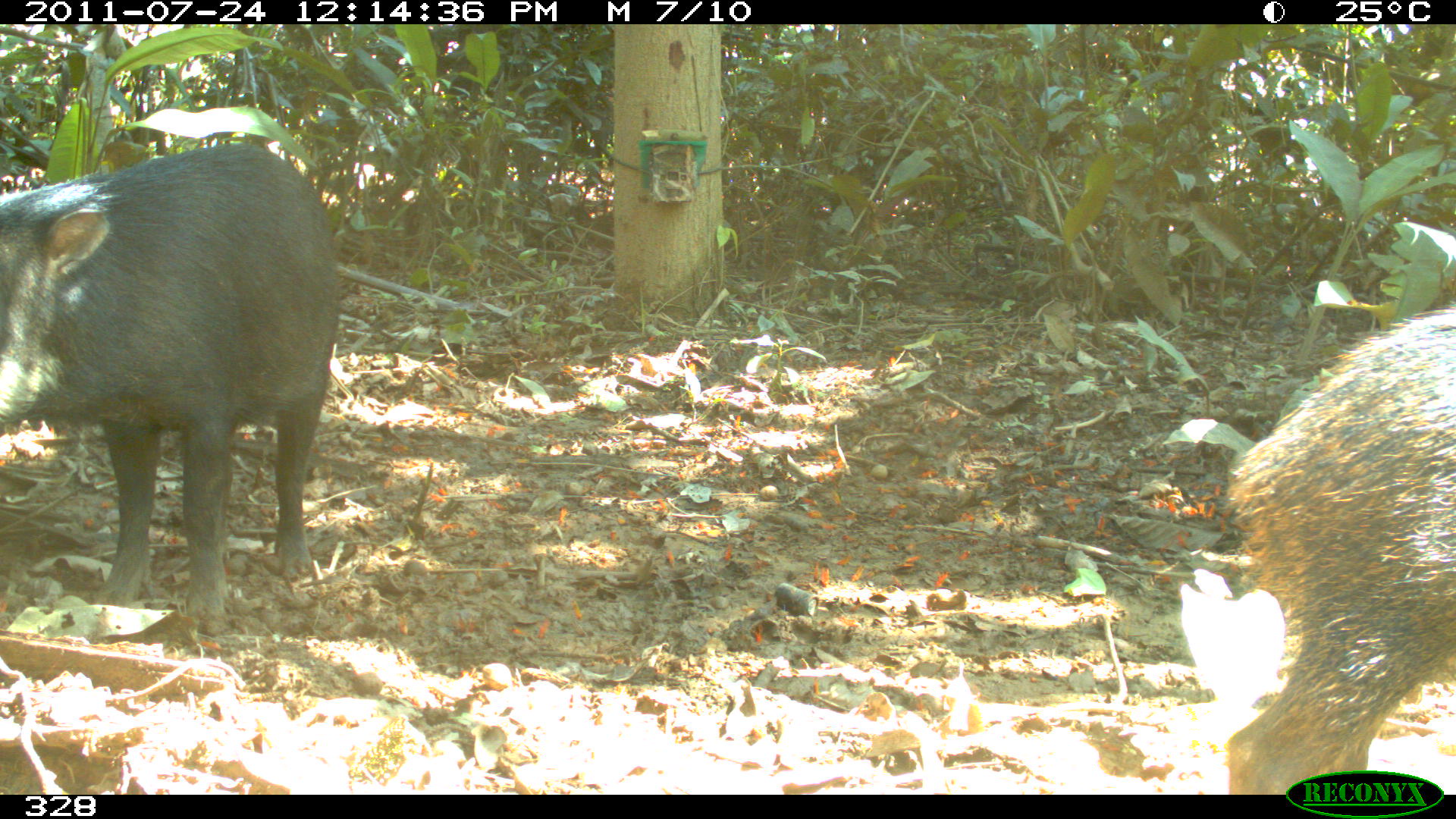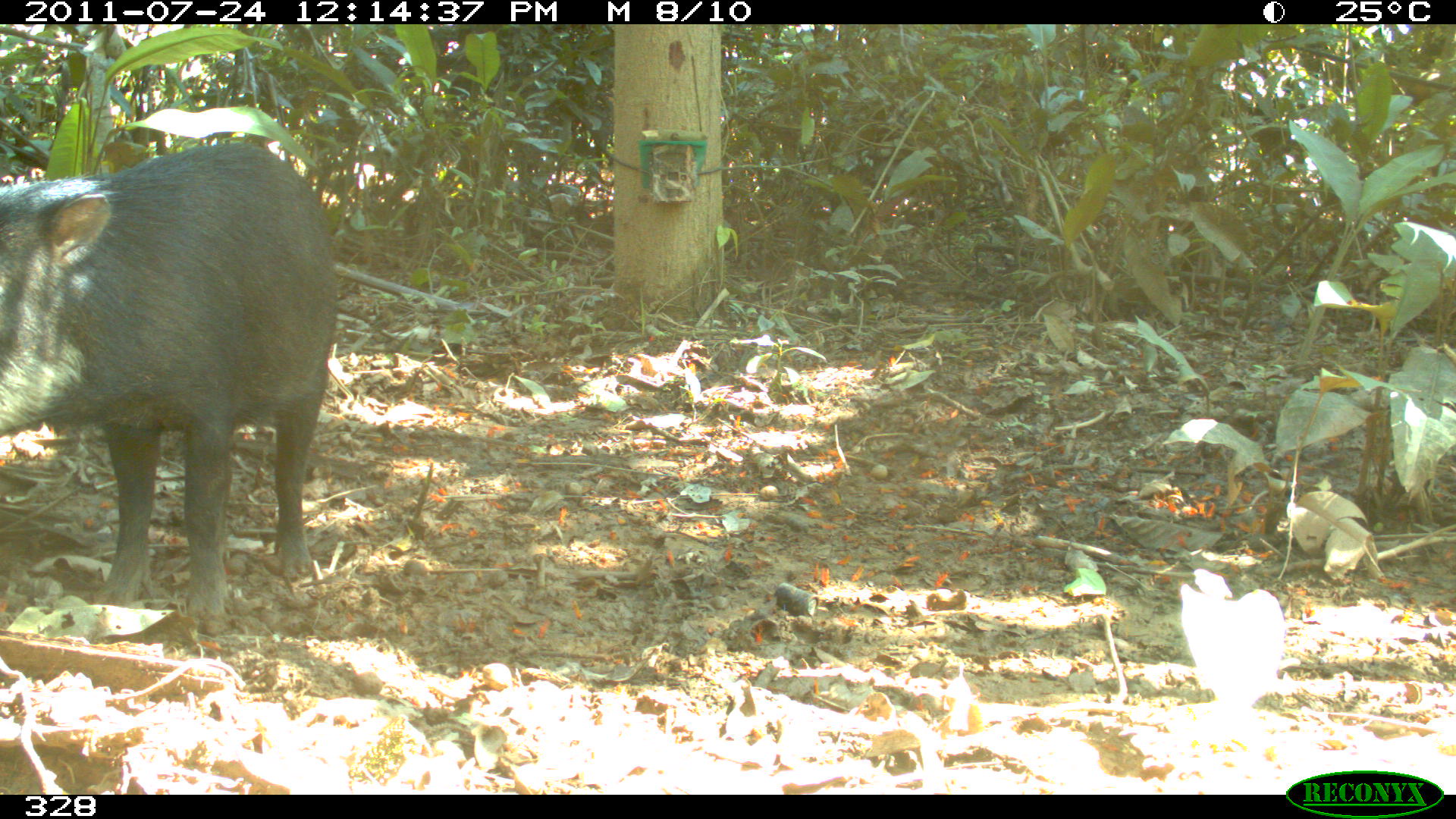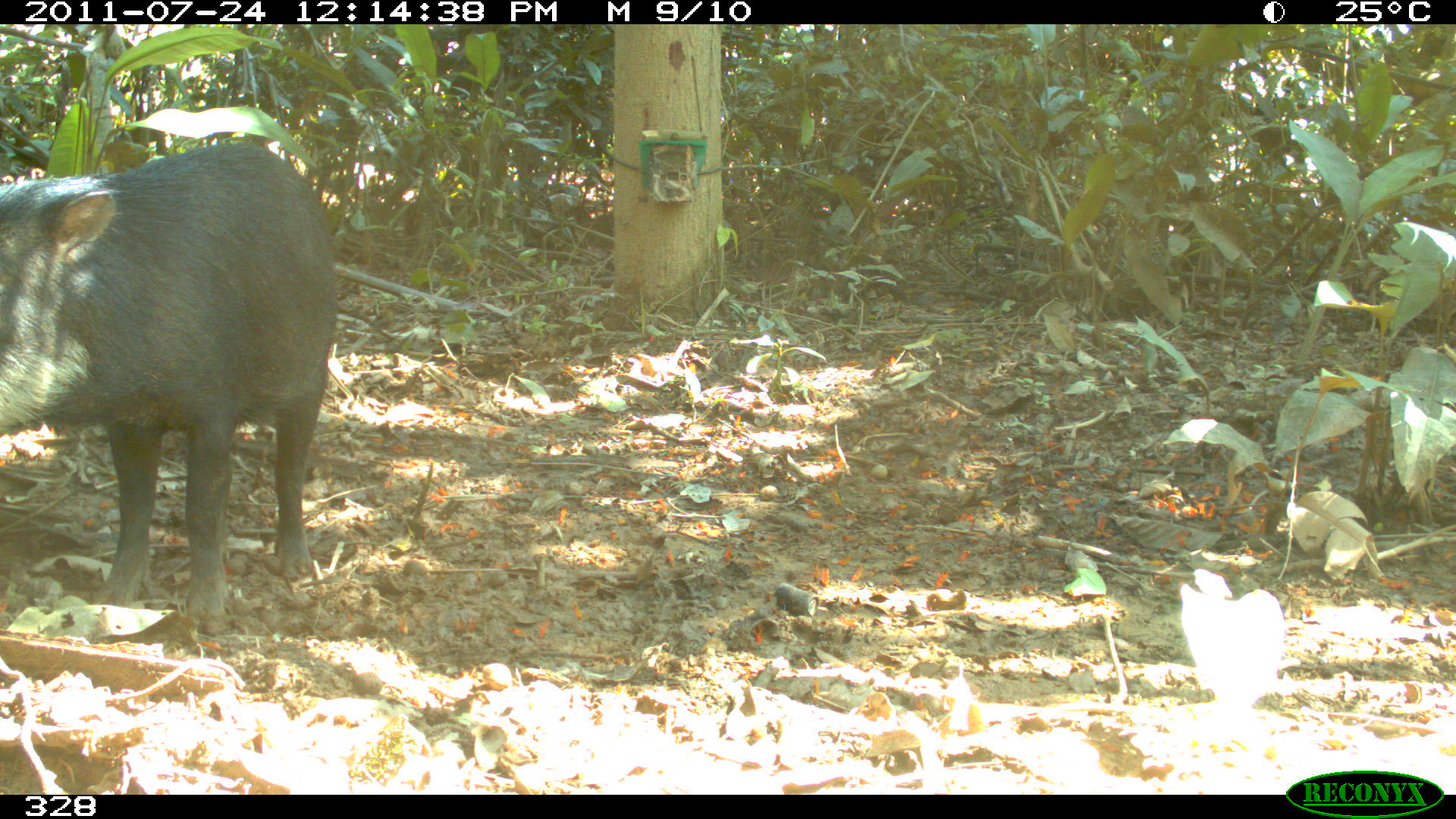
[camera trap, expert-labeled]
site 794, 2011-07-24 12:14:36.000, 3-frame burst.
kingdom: Animalia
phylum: Chordata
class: Mammalia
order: Artiodactyla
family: Tayassuidae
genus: Tayassu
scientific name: Tayassu pecari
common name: white-lipped peccary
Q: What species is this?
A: Tayassu pecari (white-lipped peccary).